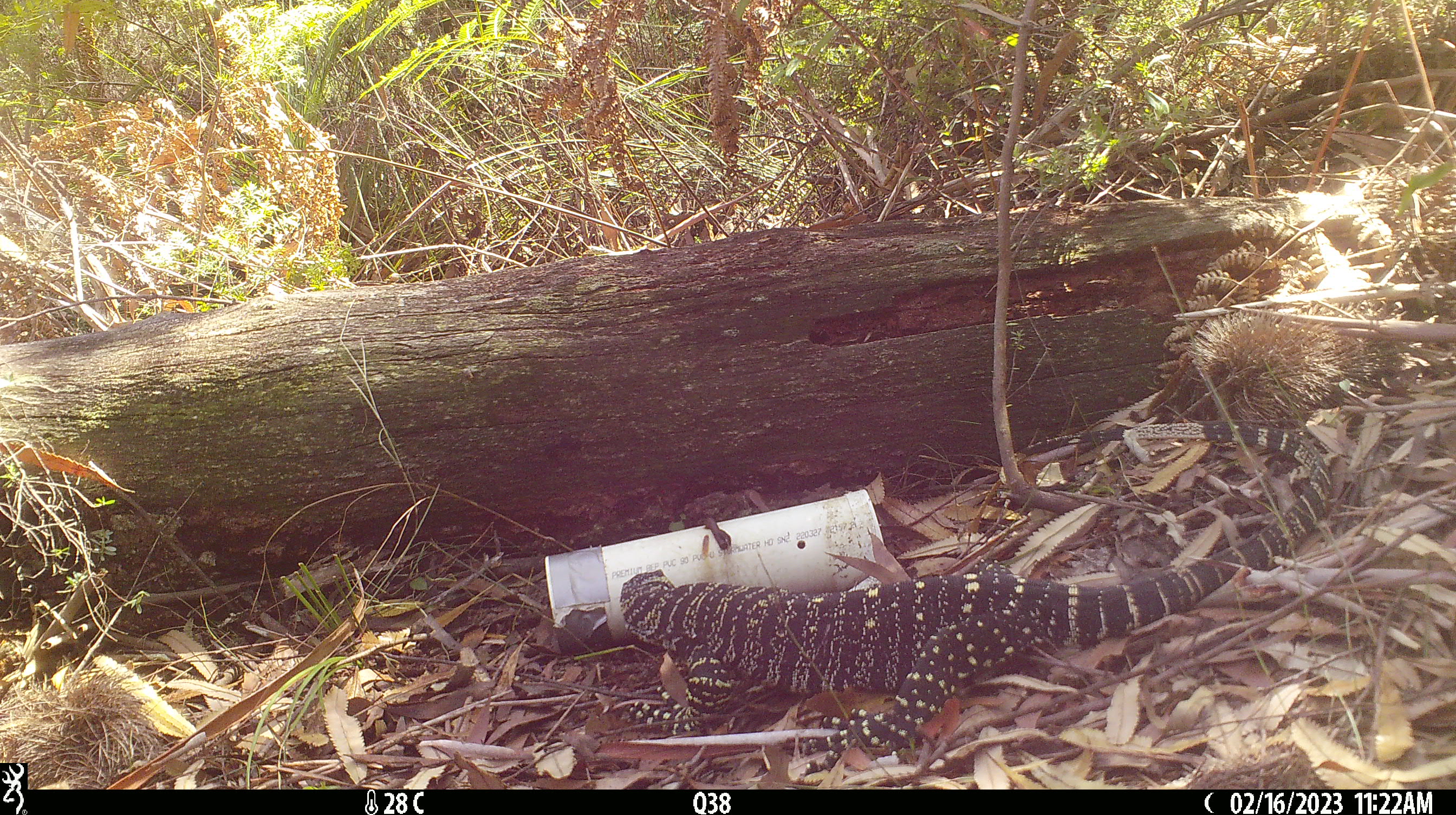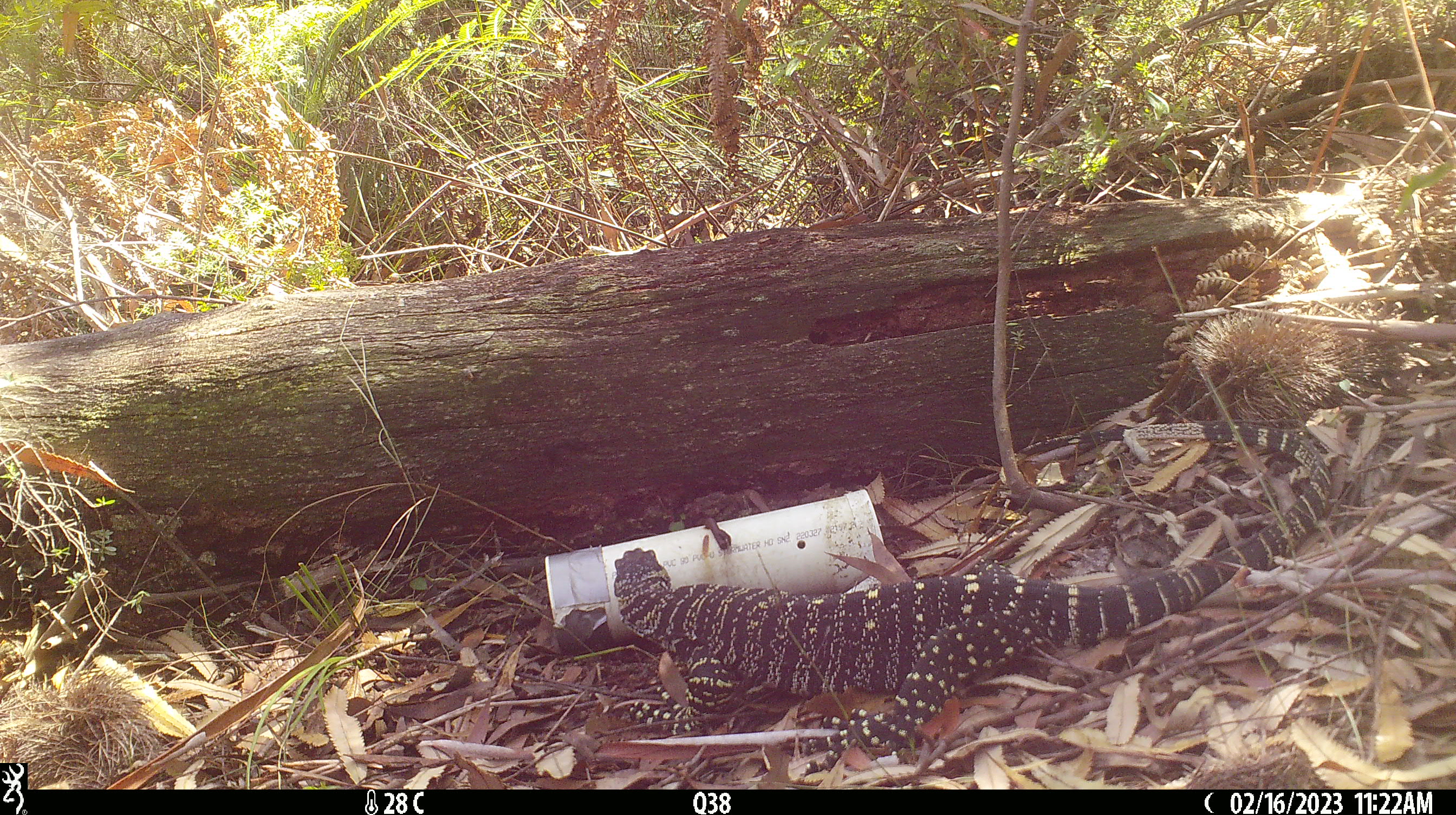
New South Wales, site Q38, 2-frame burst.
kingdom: Animalia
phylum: Chordata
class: Reptilia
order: Squamata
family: Varanidae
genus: Varanus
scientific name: Varanus varius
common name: lace monitor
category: goanna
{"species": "goanna (lace monitor) (Varanus varius)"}